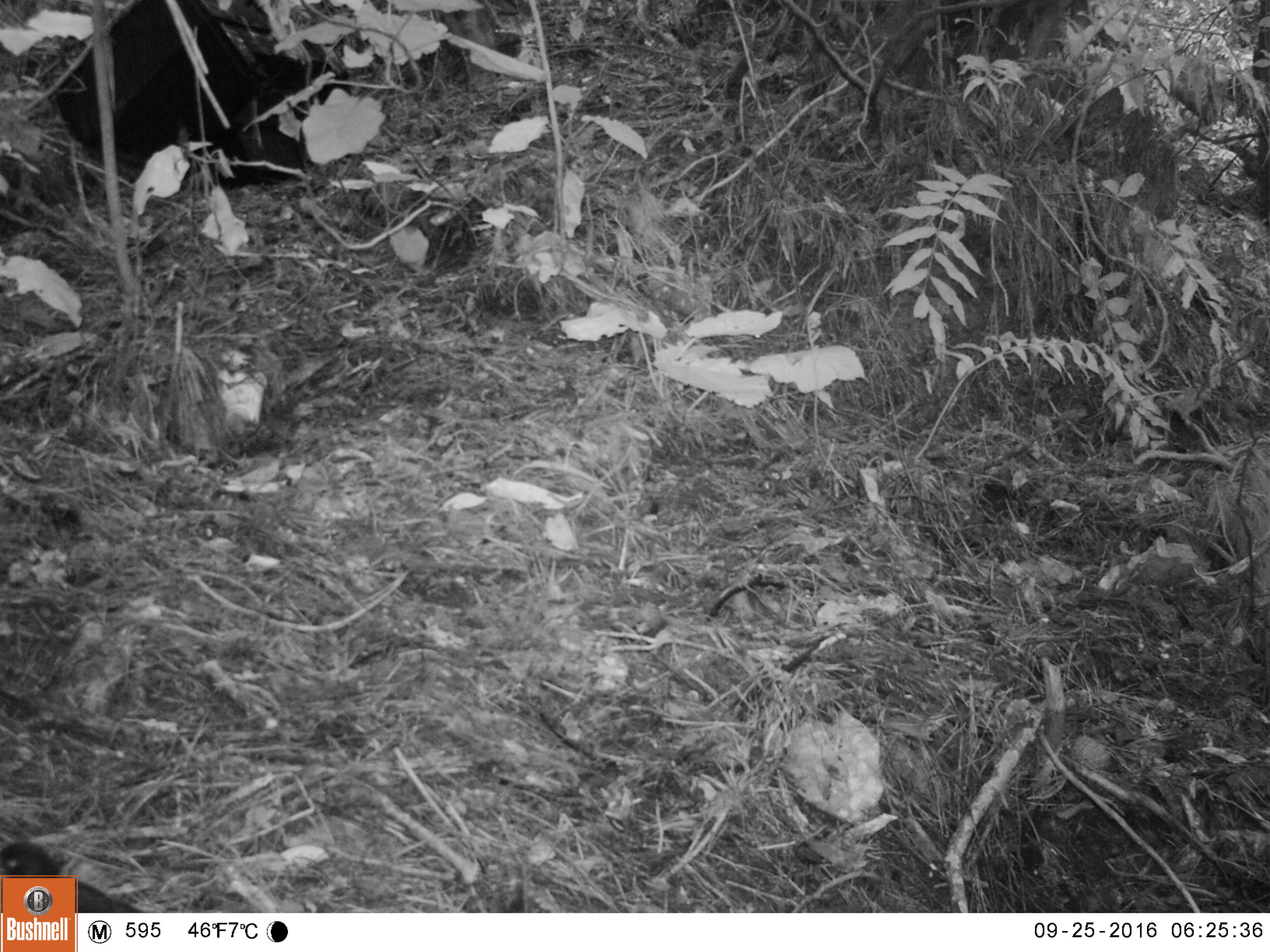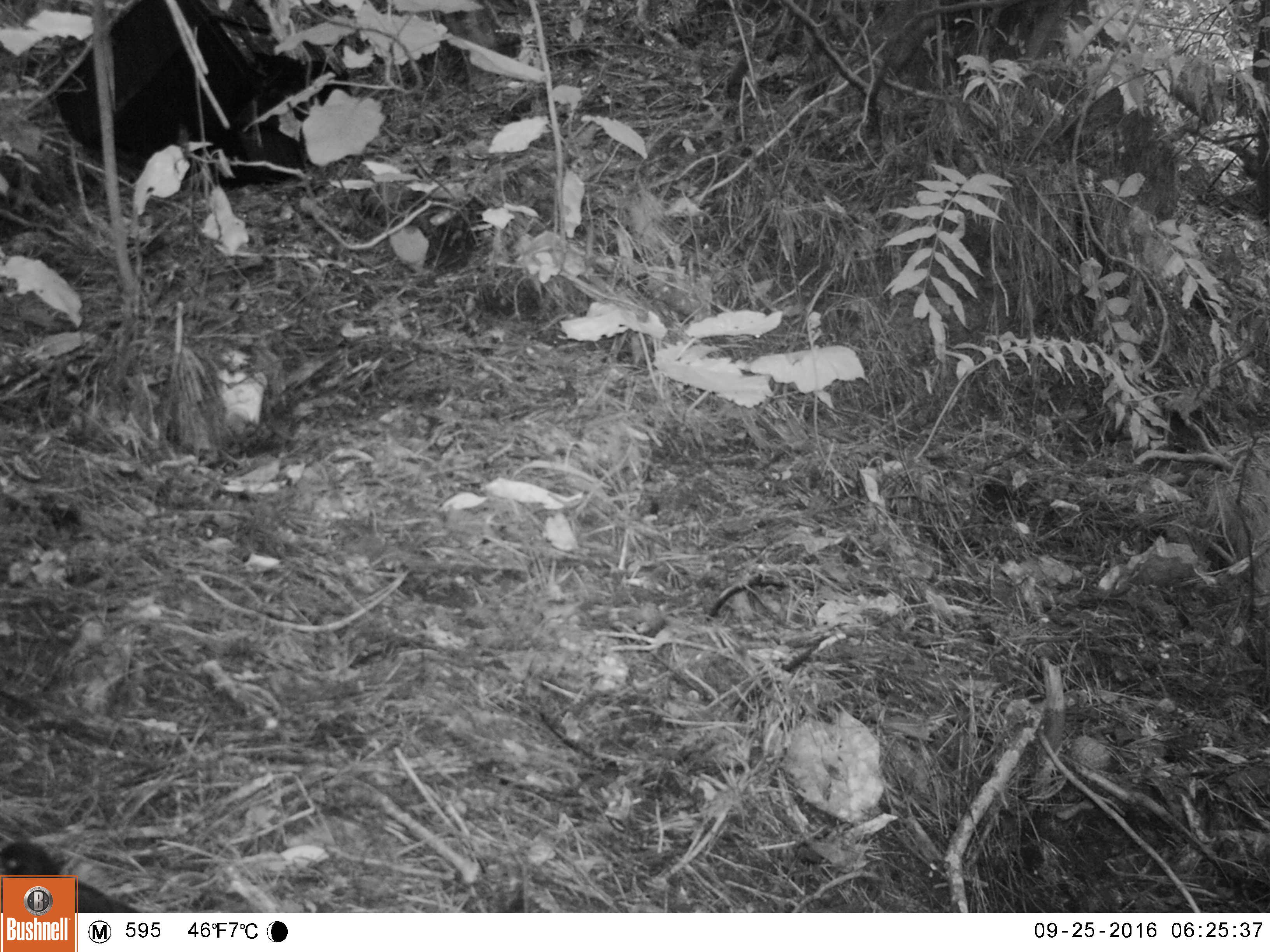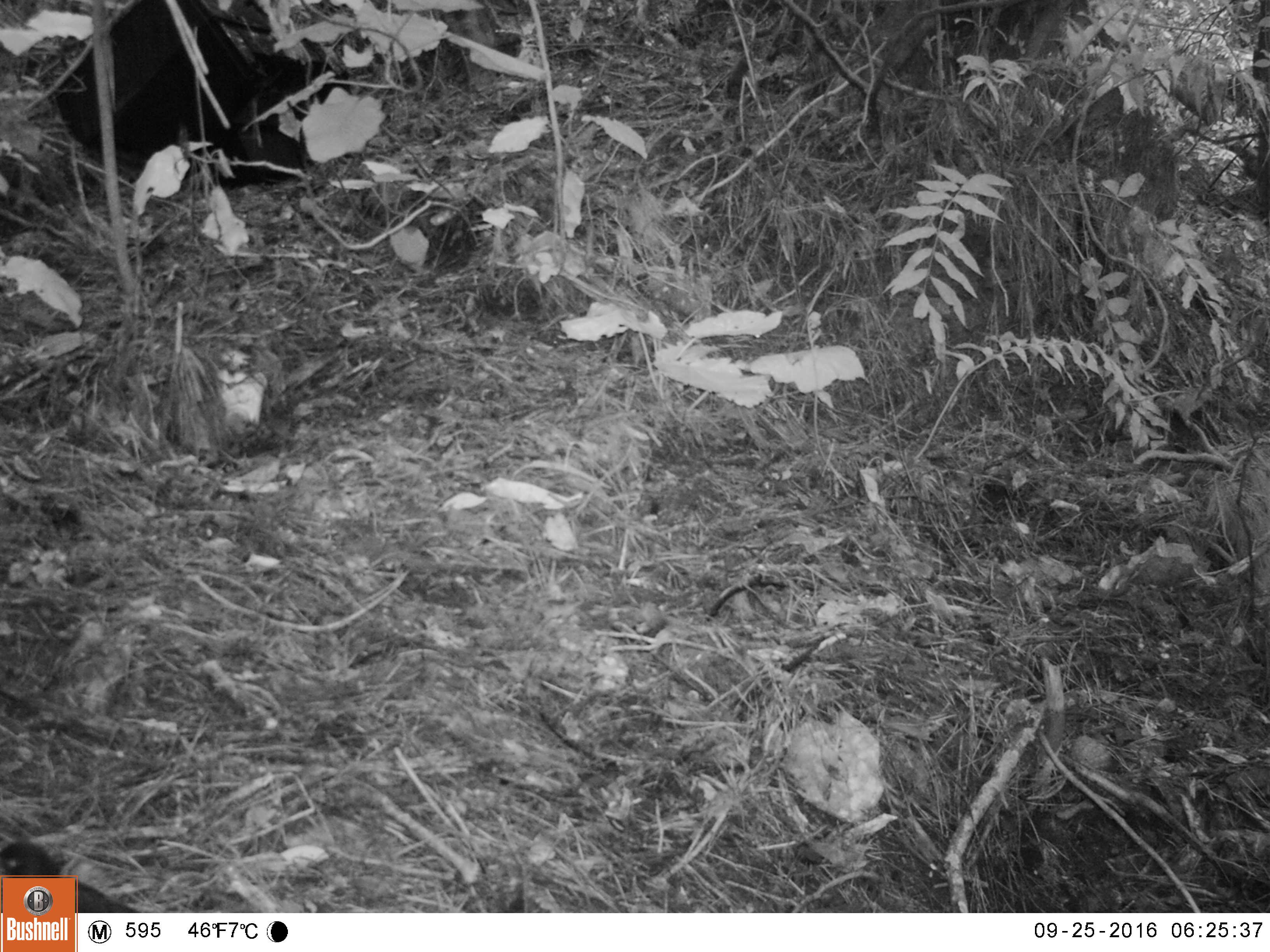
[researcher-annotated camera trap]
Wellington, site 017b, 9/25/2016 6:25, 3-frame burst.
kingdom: Animalia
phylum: Chordata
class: Aves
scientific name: Aves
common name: bird